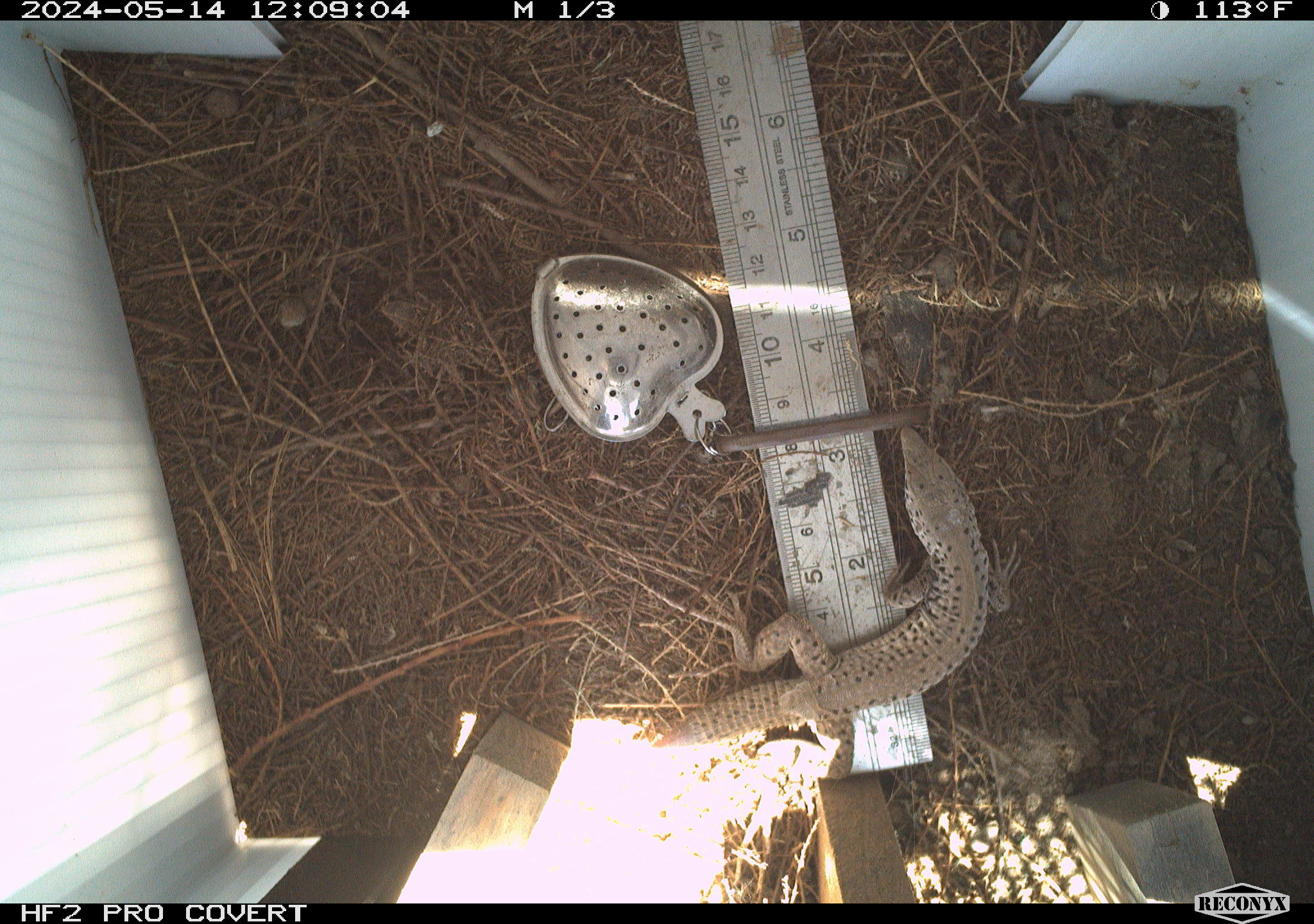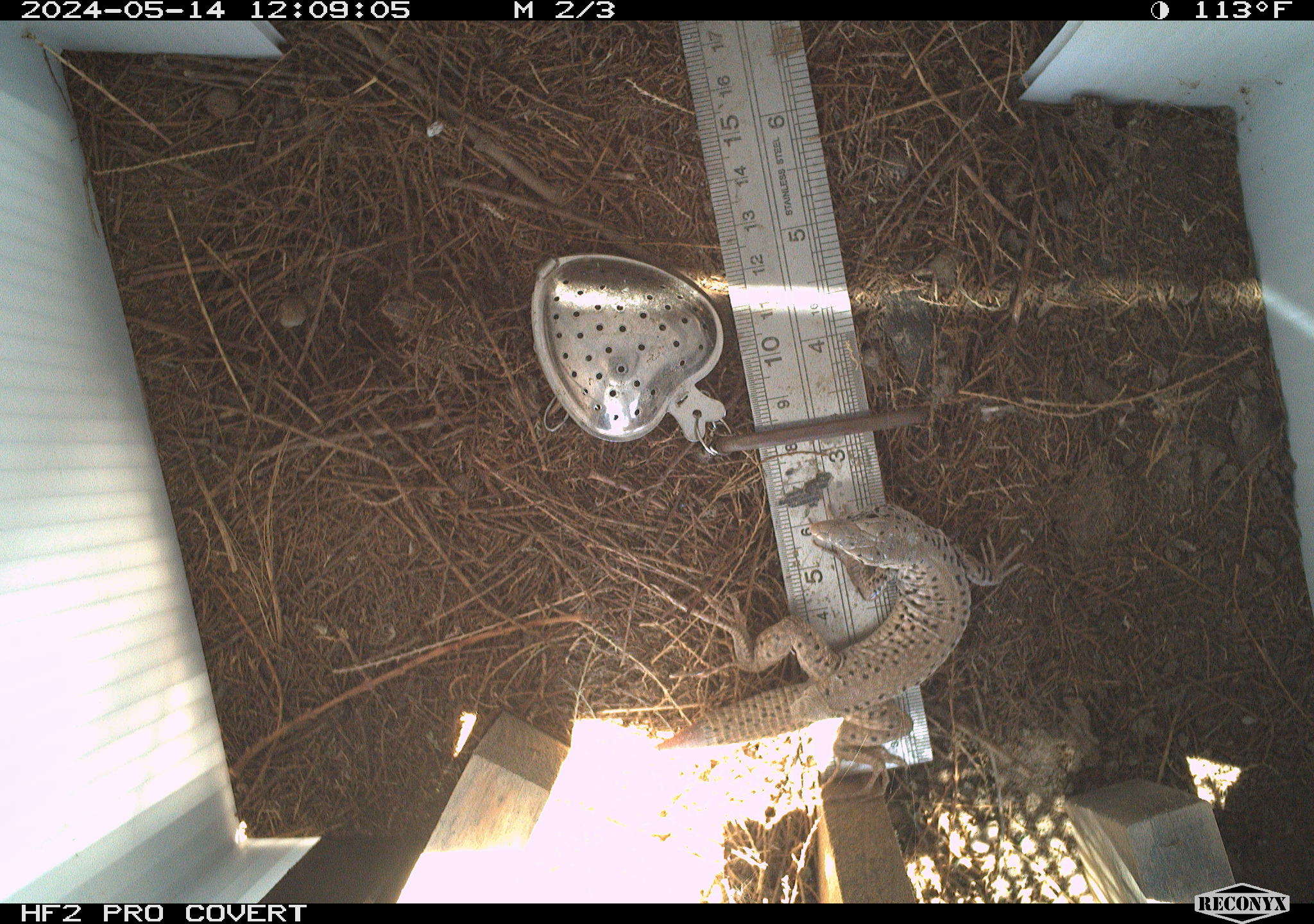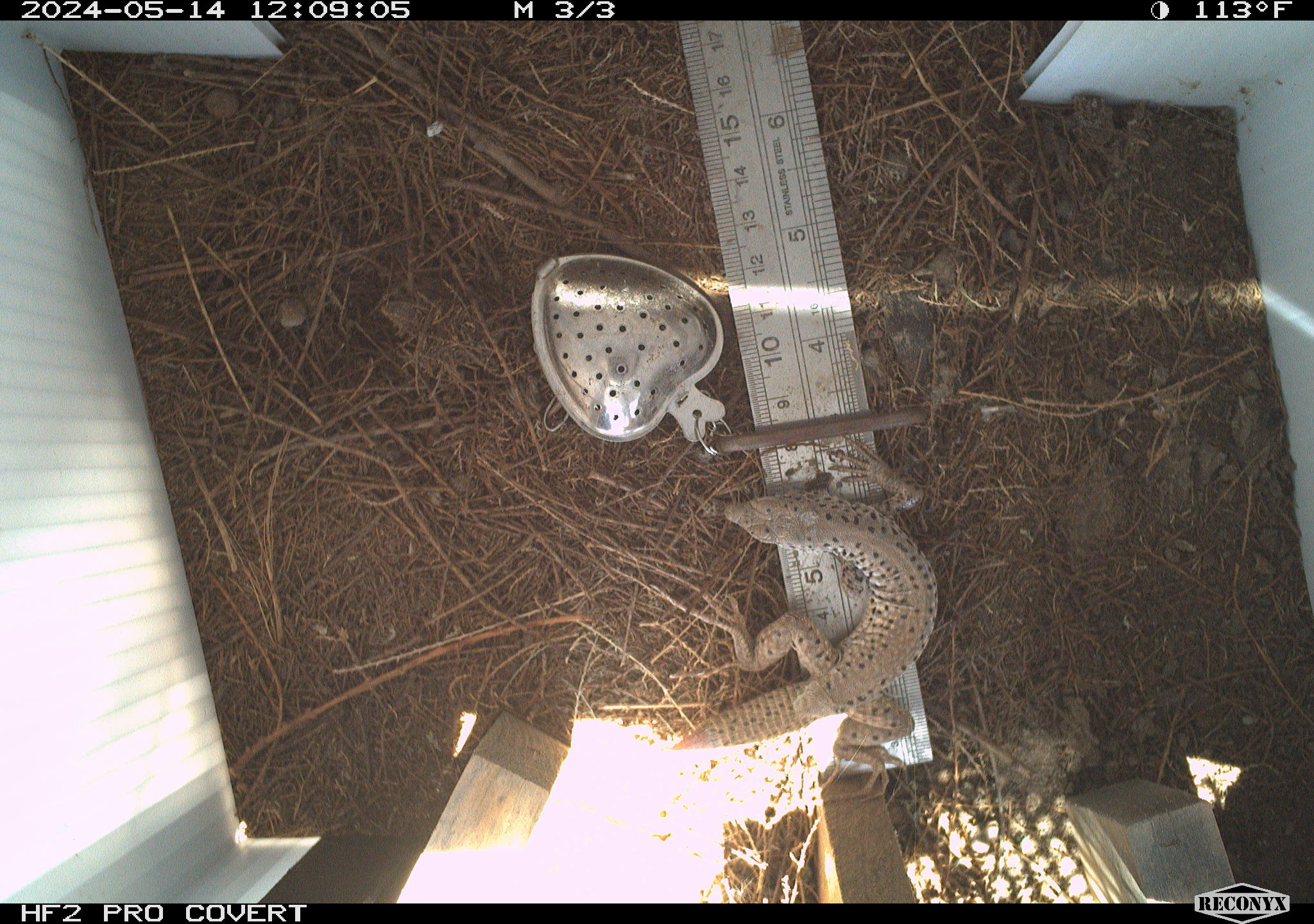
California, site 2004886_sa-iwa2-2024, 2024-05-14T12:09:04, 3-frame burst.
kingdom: Animalia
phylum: Chordata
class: Reptilia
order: Squamata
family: Teiidae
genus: Aspidoscelis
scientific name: Aspidoscelis tigris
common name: western whiptail